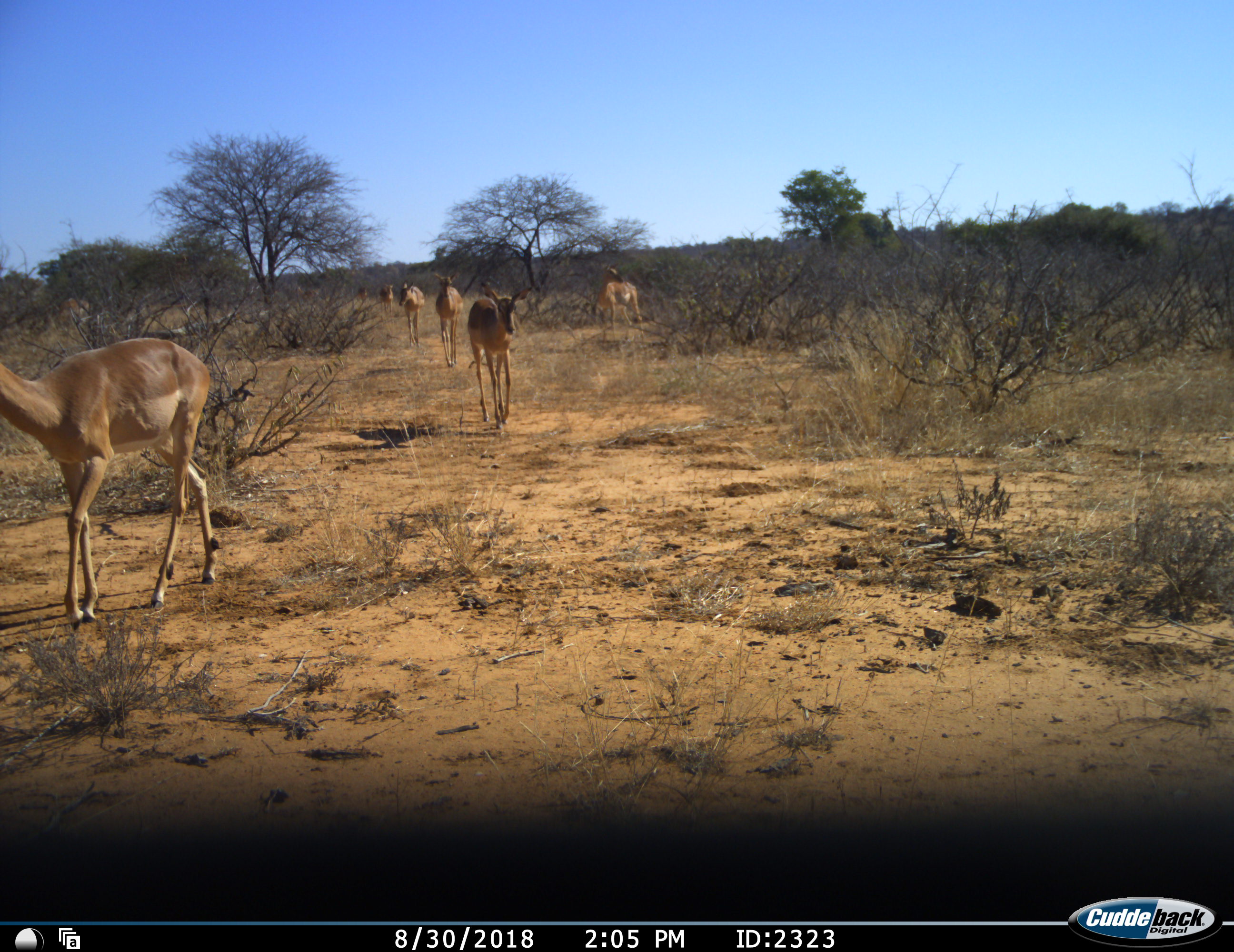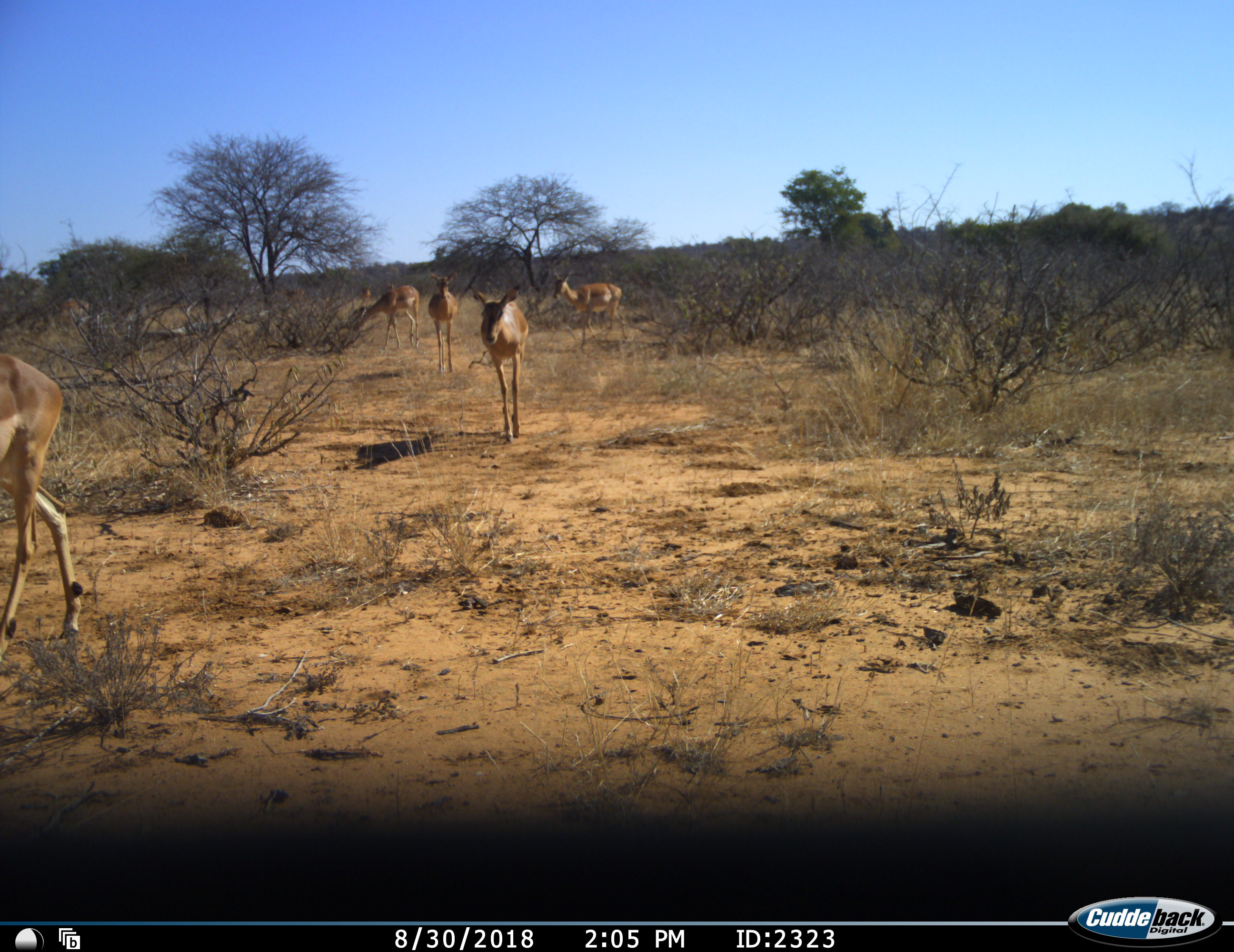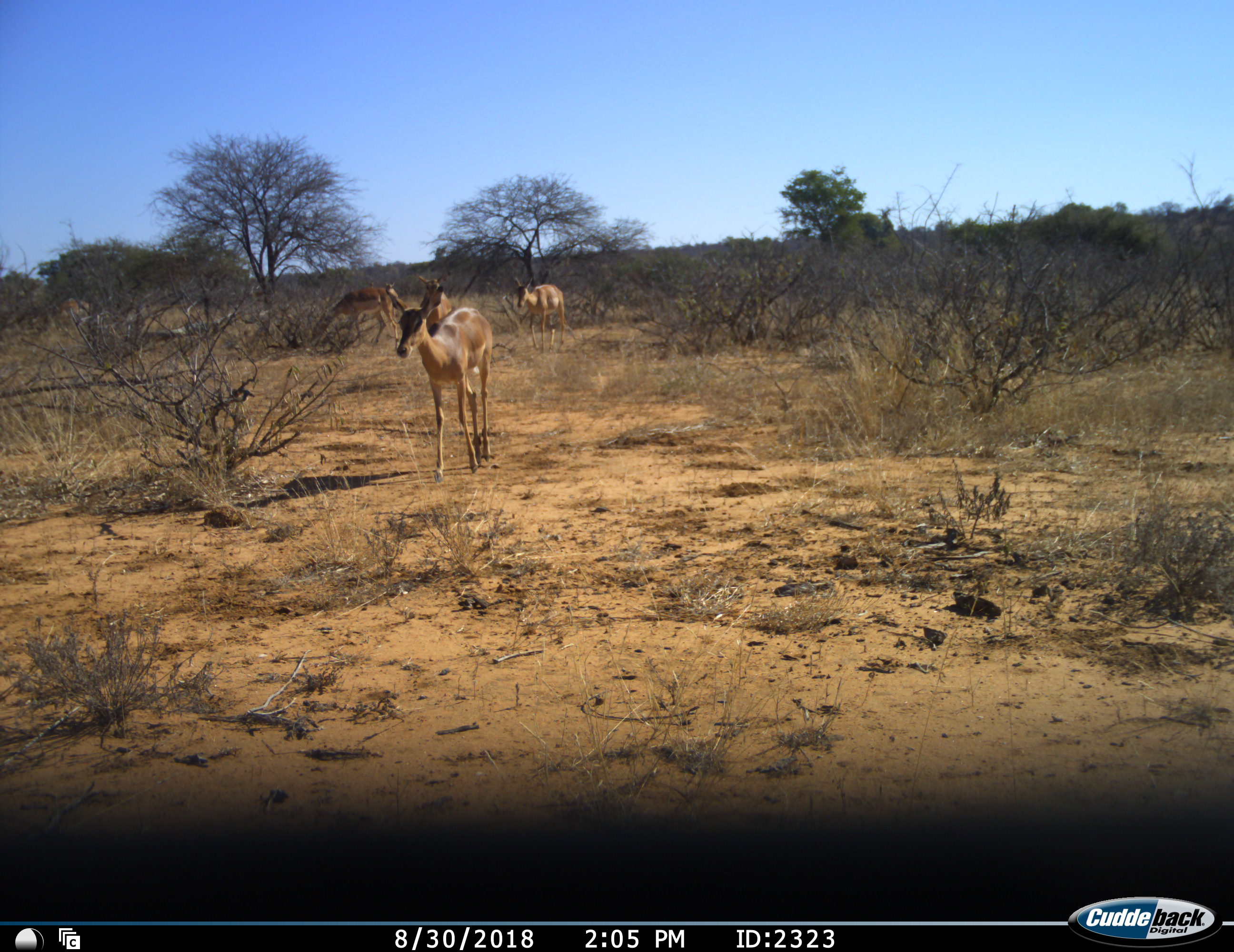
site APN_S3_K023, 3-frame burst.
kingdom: Animalia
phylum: Chordata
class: Mammalia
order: Artiodactyla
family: Bovidae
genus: Aepyceros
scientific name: Aepyceros melampus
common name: impala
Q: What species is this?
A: Impala (Aepyceros melampus).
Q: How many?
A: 8.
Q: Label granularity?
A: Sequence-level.